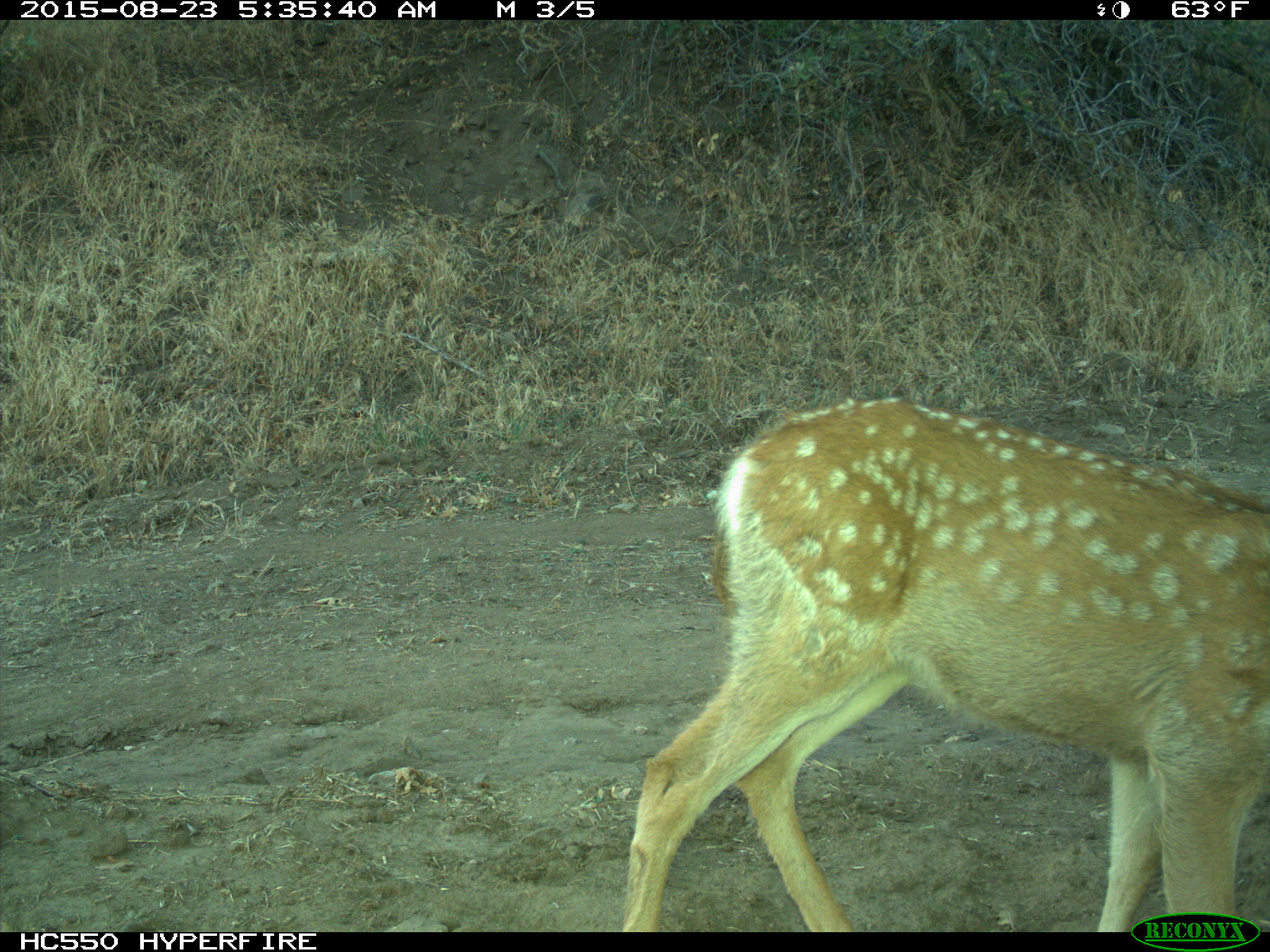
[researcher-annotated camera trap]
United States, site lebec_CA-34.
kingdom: Animalia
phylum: Chordata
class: Mammalia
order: Artiodactyla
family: Cervidae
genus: Odocoileus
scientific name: Odocoileus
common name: deer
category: unidentified deer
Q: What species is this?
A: Unidentified deer (deer) (Odocoileus).